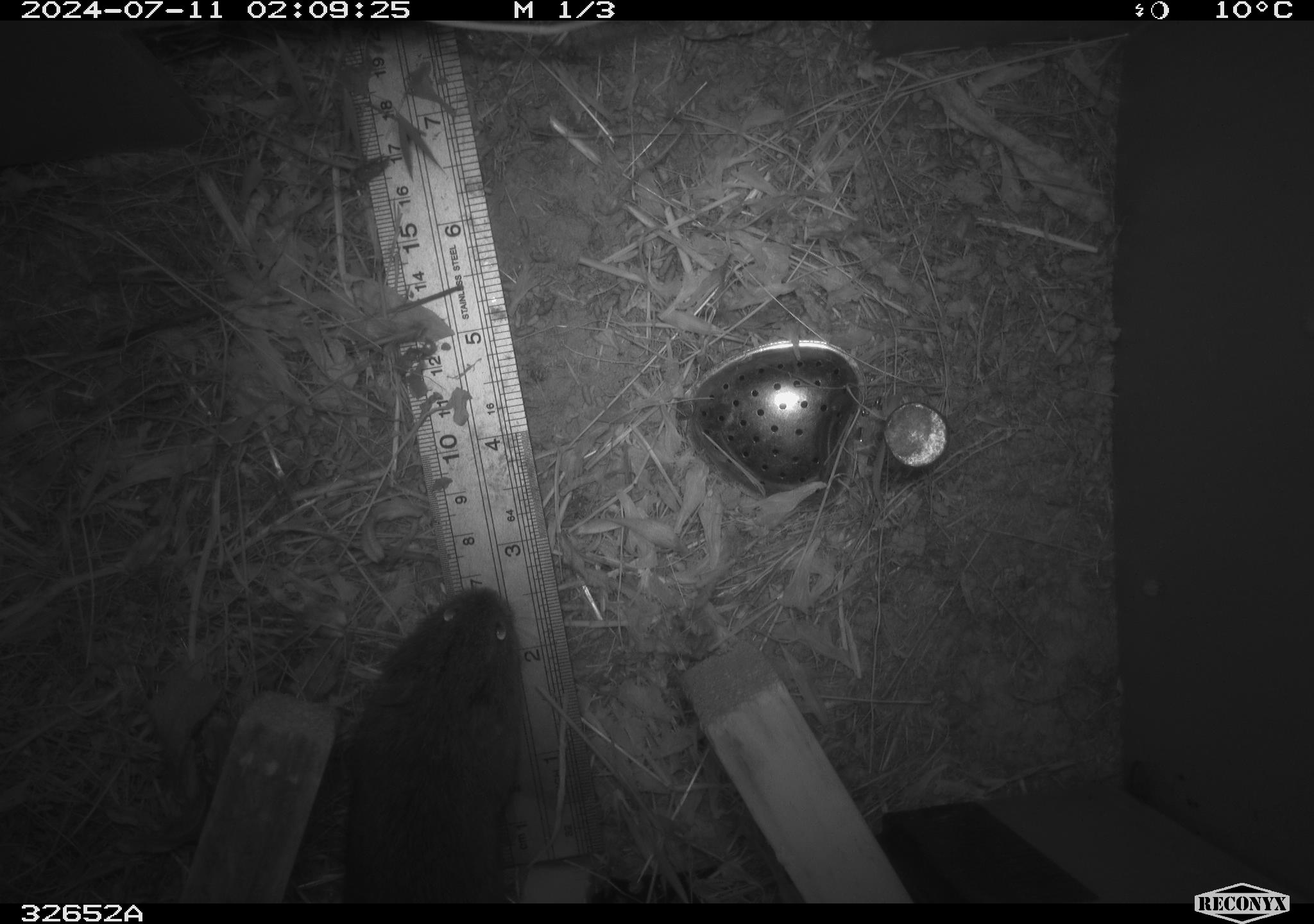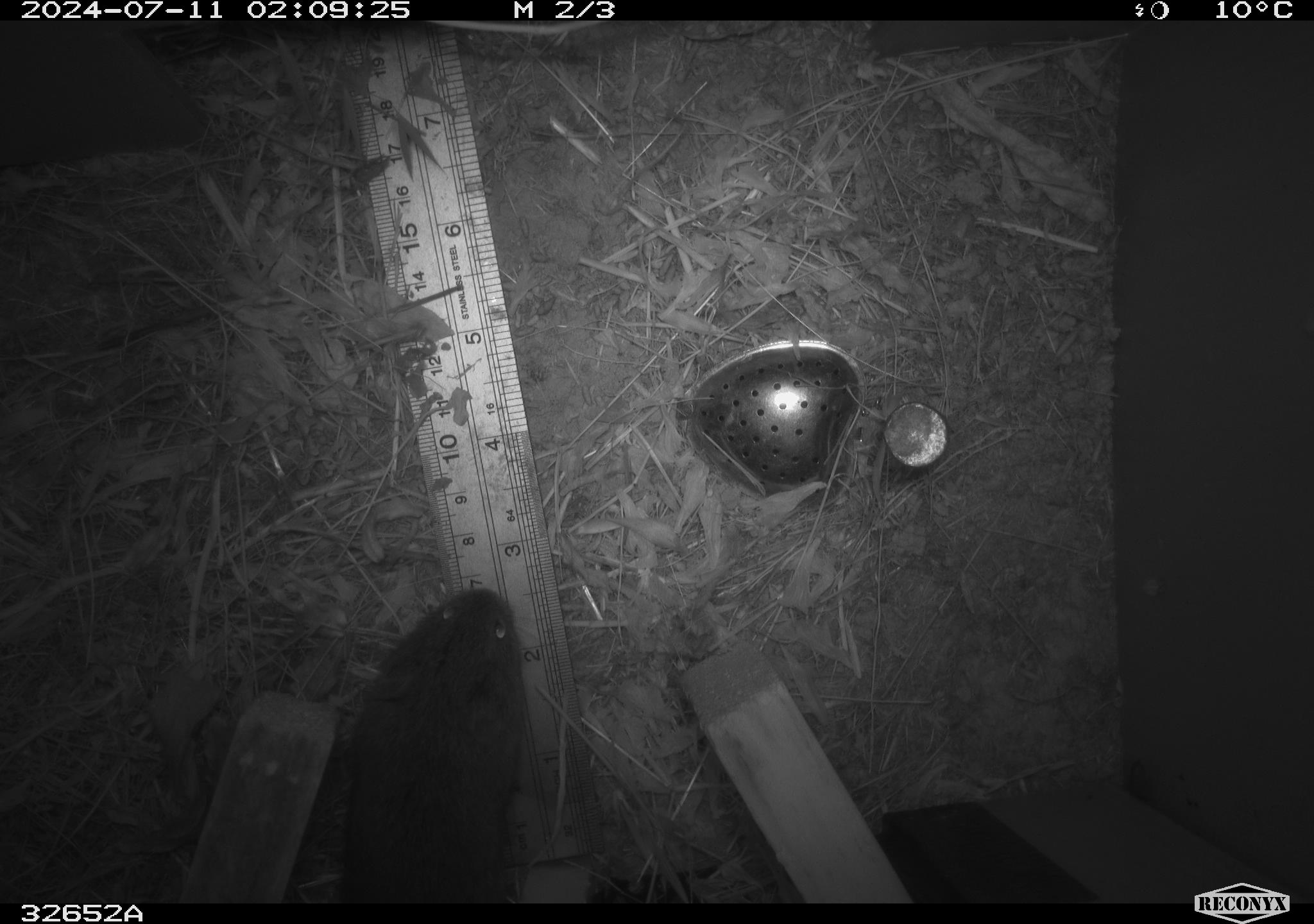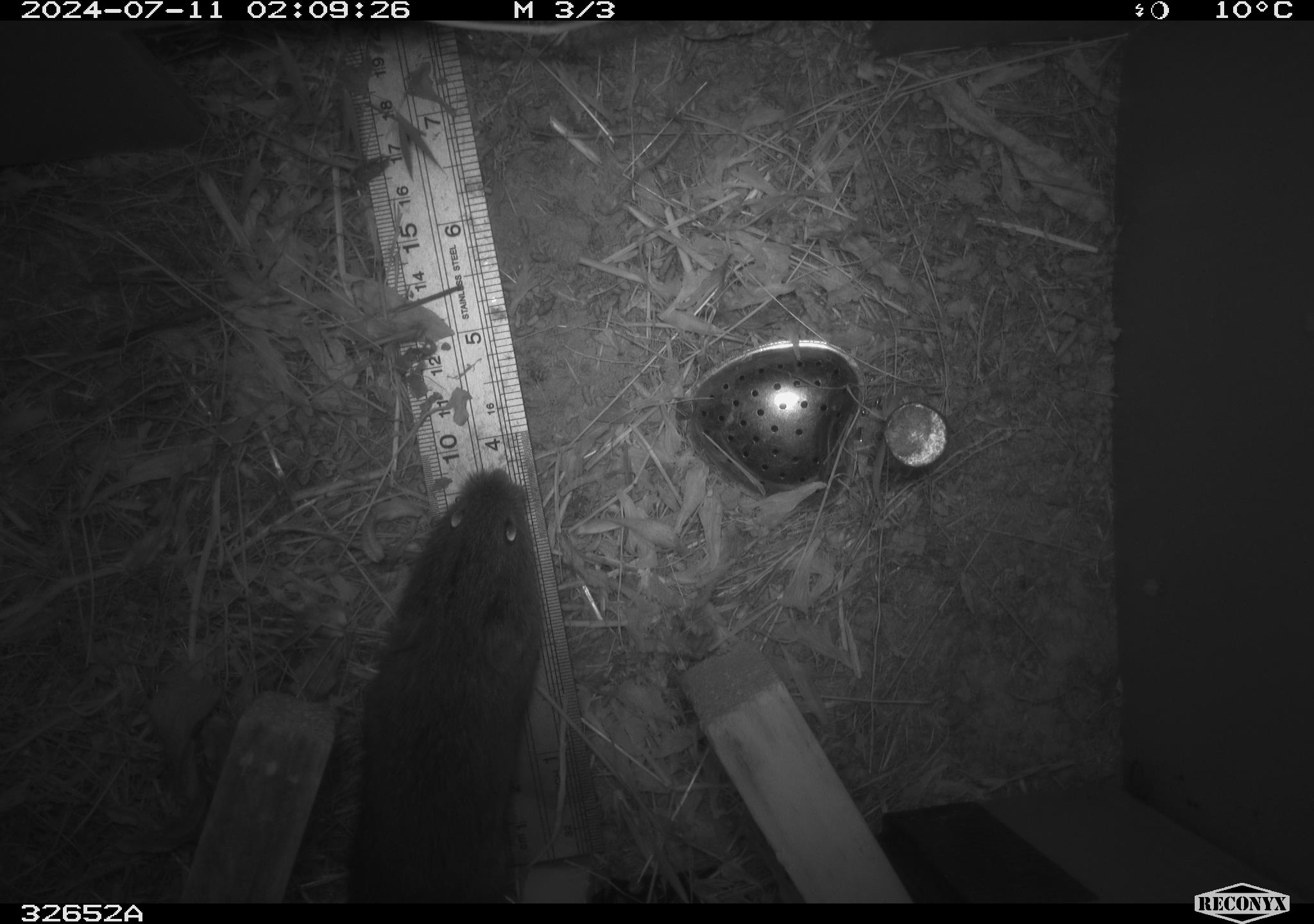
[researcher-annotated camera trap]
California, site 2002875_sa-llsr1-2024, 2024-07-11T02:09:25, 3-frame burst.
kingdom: Animalia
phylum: Chordata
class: Mammalia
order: Rodentia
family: Cricetidae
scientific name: Arvicolinae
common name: voles, lemmings, and muskrats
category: arvicolinae subfamily